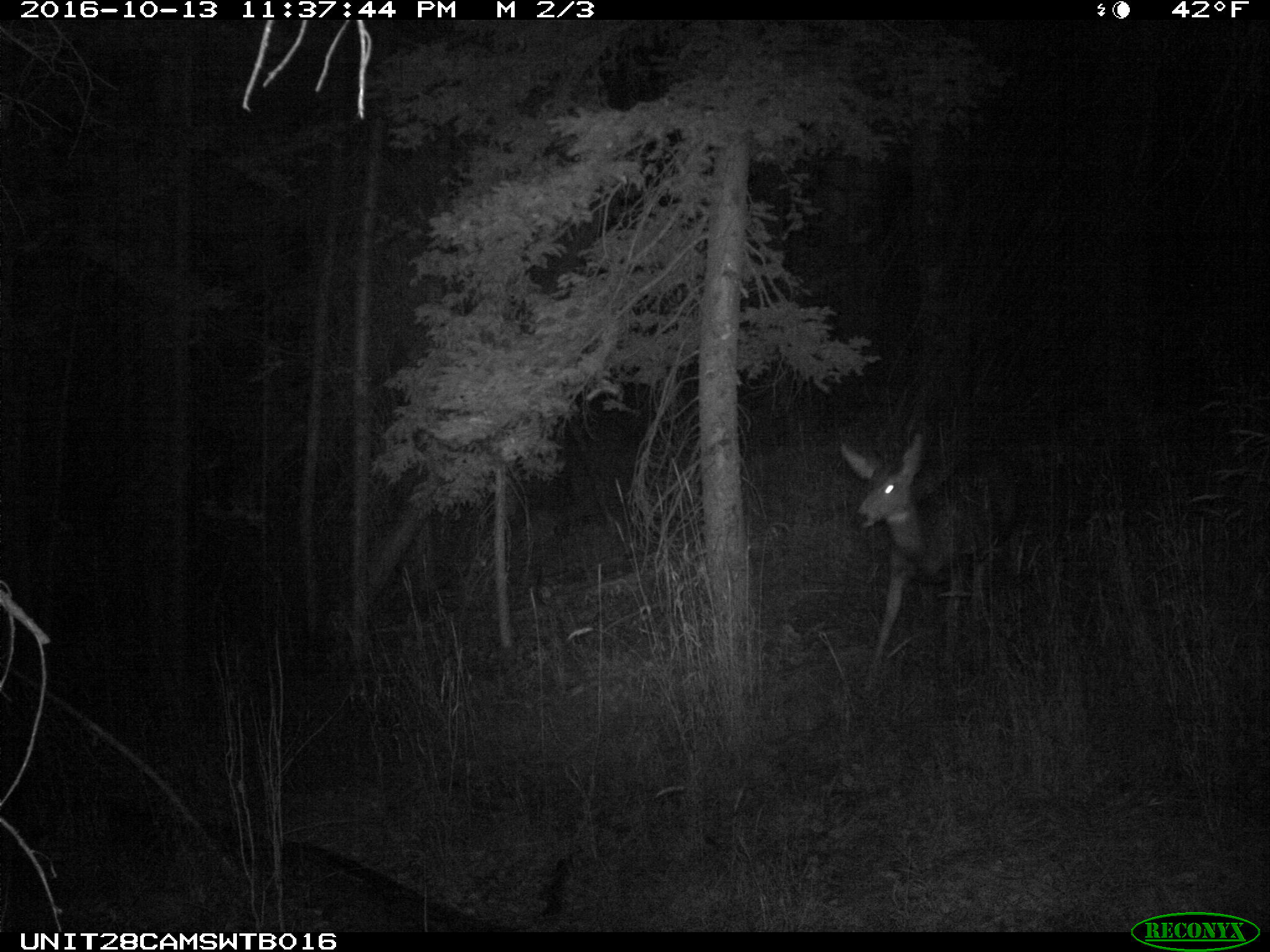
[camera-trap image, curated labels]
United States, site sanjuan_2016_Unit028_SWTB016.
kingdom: Animalia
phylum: Chordata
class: Mammalia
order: Artiodactyla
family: Cervidae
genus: Odocoileus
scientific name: Odocoileus hemionus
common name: mule deer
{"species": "Odocoileus hemionus (mule deer)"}